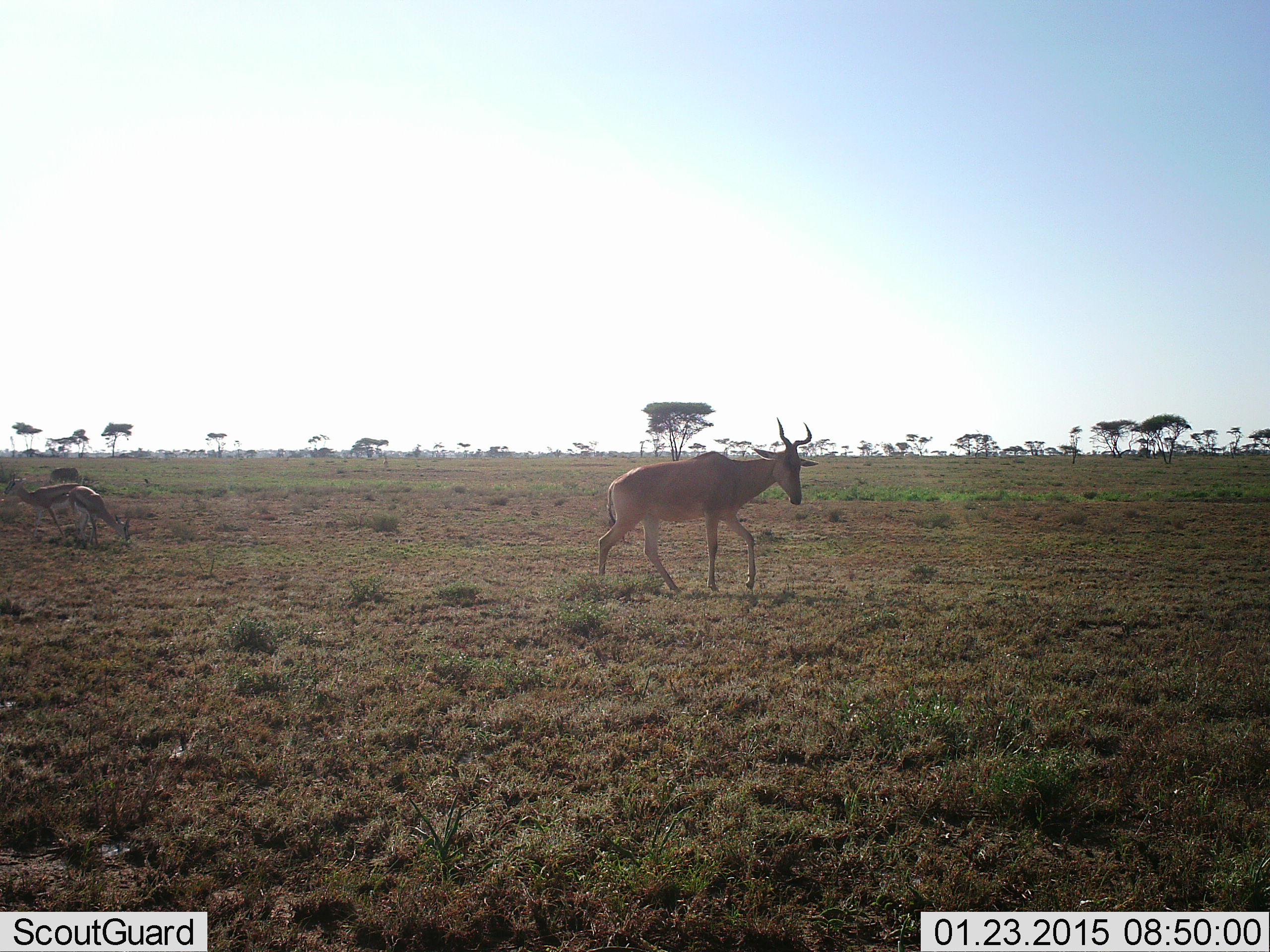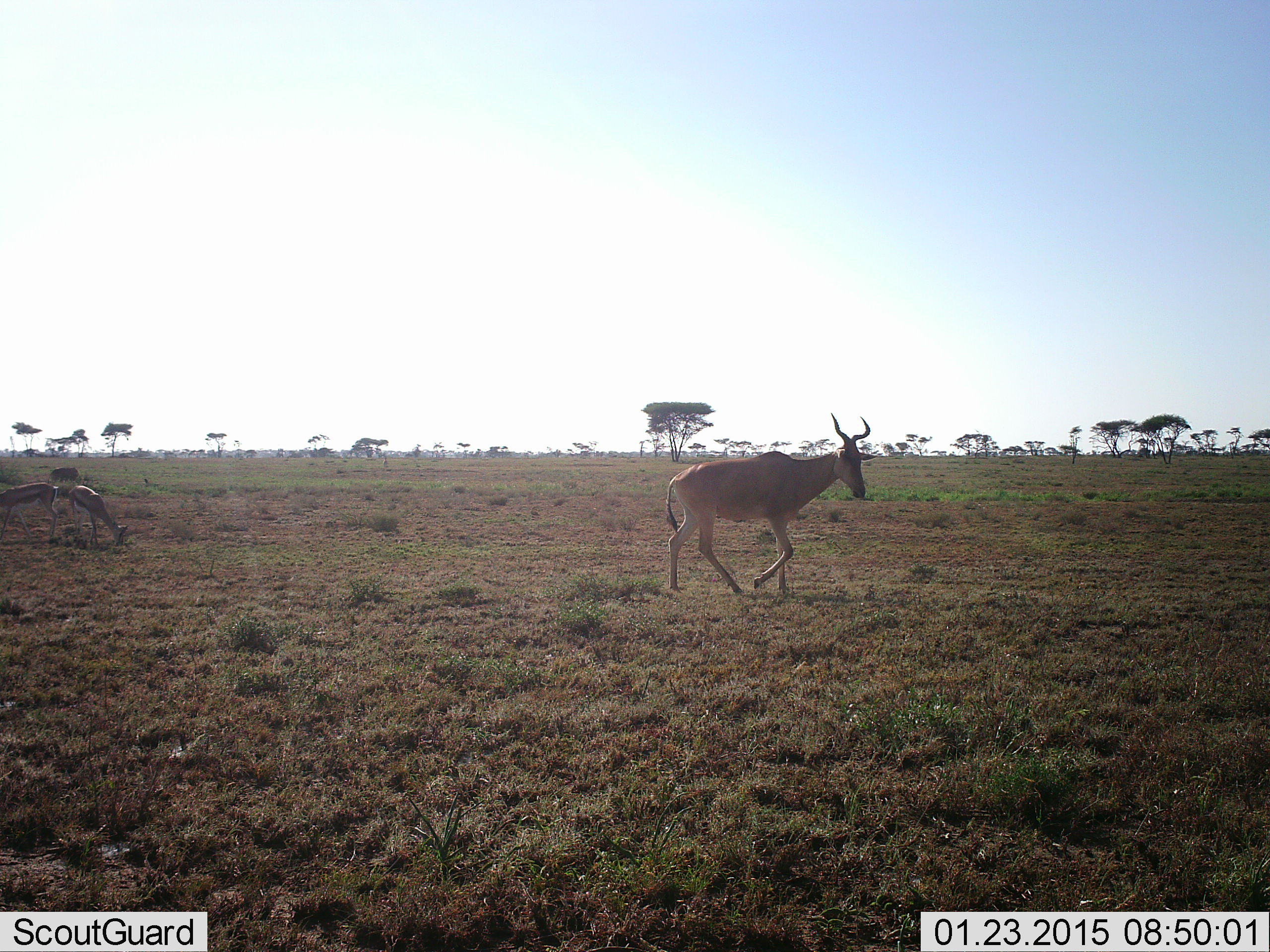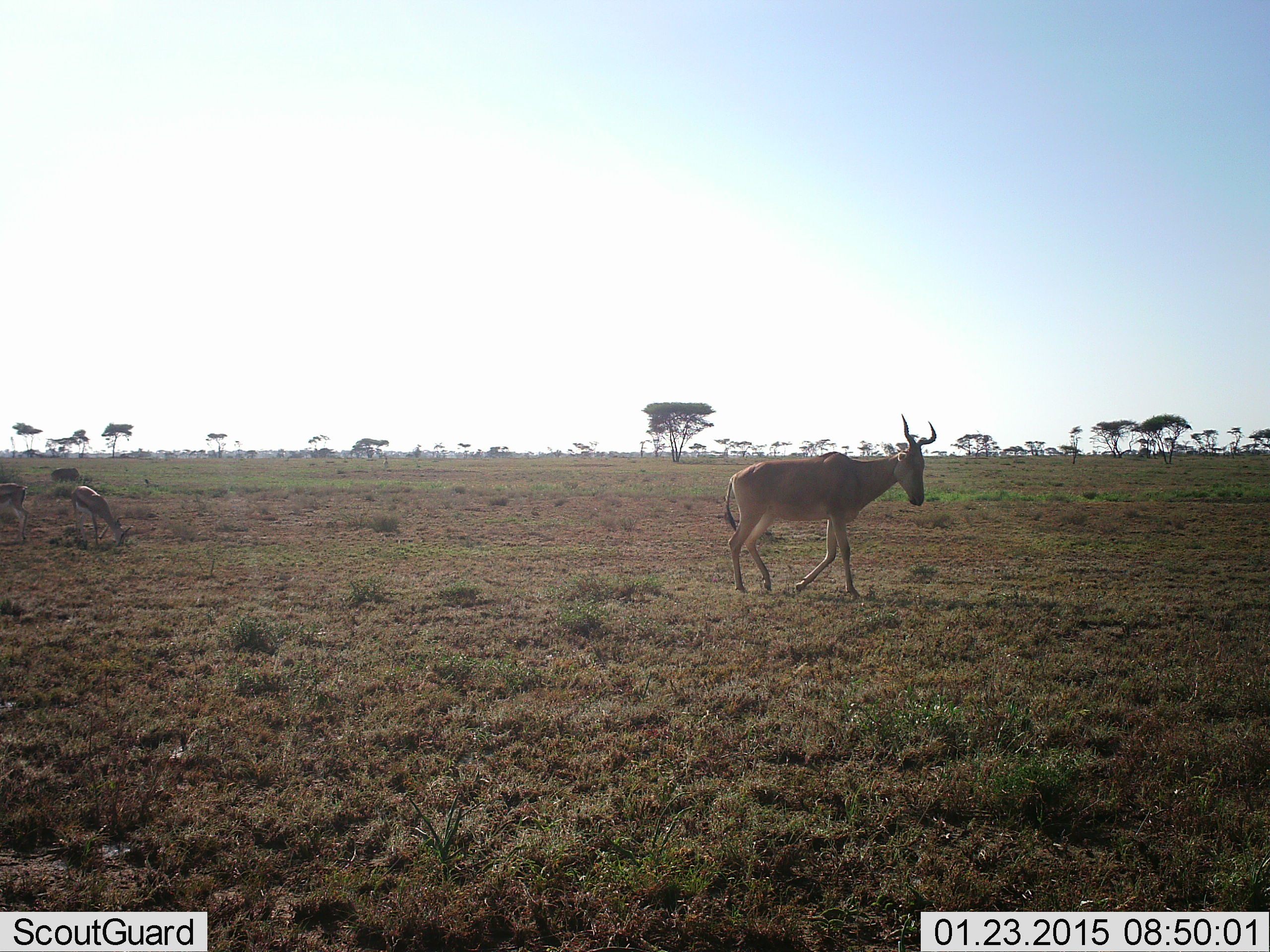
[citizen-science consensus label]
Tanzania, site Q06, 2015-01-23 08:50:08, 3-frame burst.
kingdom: Animalia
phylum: Chordata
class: Mammalia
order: Artiodactyla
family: Bovidae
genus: Eudorcas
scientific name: Eudorcas thomsonii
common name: thomson's gazelle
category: gazellethomsons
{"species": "gazellethomsons (thomson's gazelle) (Eudorcas thomsonii)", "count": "2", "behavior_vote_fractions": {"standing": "27%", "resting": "0%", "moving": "45%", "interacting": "0%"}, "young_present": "0%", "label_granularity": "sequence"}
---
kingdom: Animalia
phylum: Chordata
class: Mammalia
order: Artiodactyla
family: Bovidae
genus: Alcelaphus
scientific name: Alcelaphus buselaphus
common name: hartebeest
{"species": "hartebeest (Alcelaphus buselaphus)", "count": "1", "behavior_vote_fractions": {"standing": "0%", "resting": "0%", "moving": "100%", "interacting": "0%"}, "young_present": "0%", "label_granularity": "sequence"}